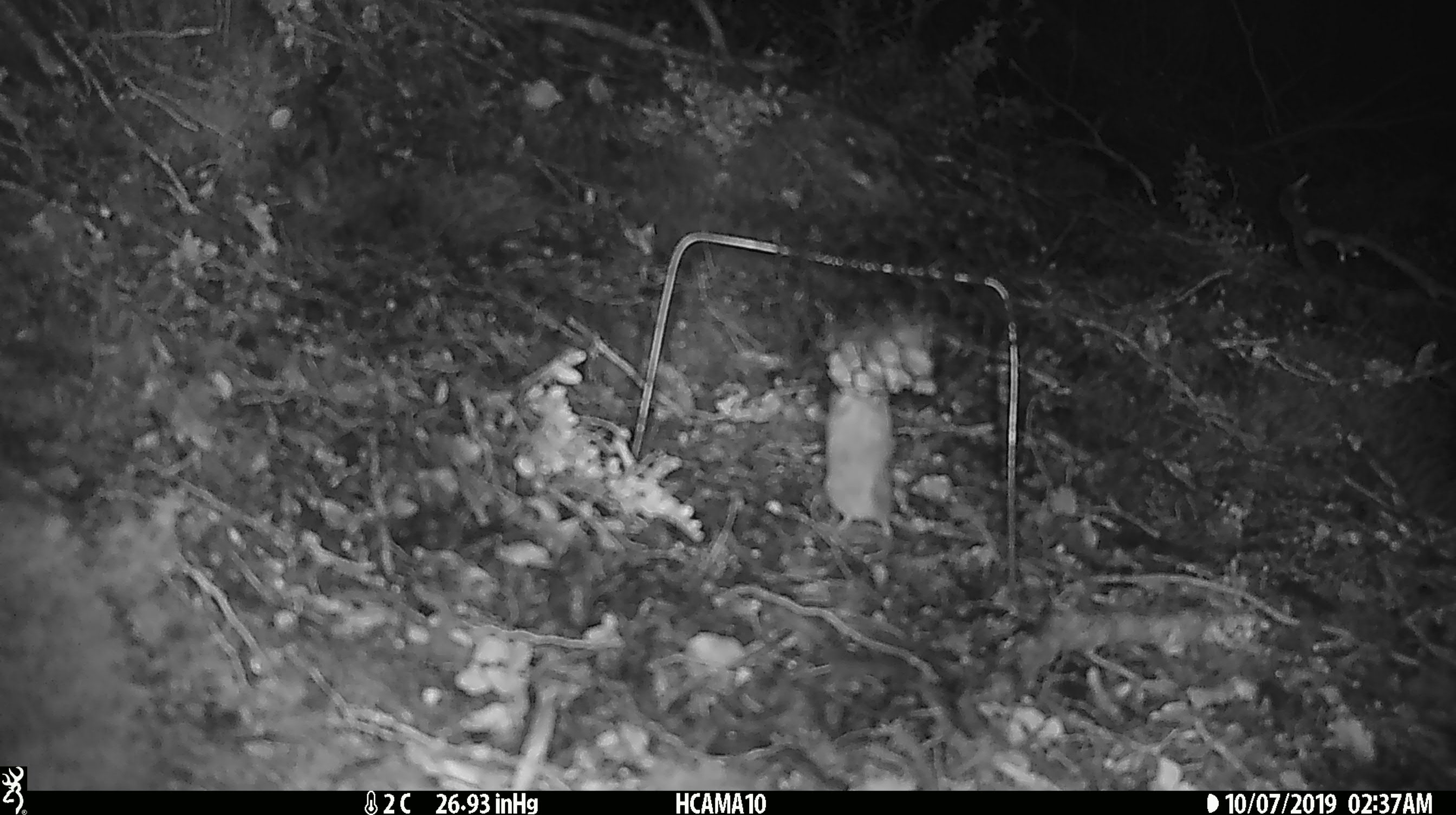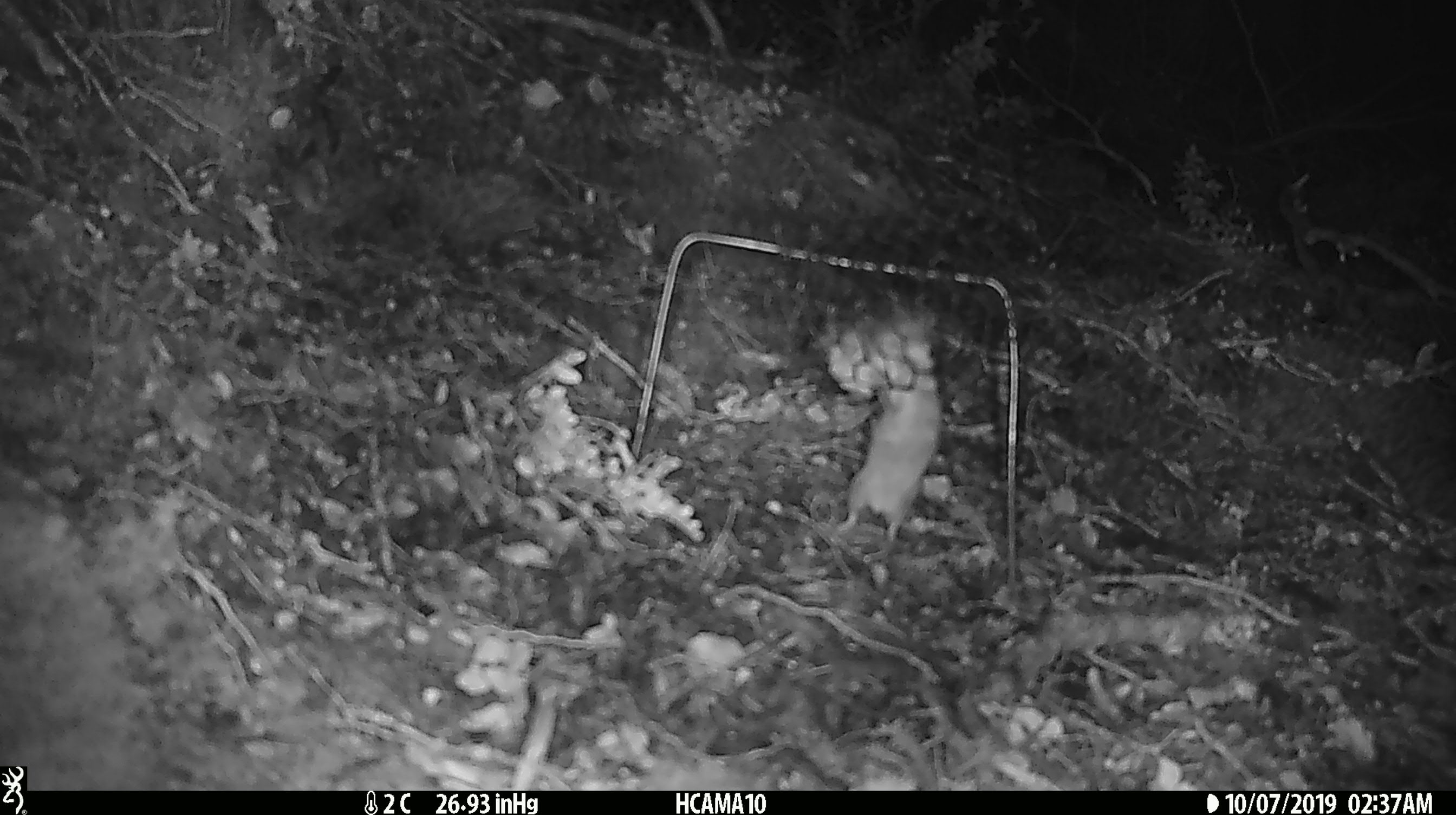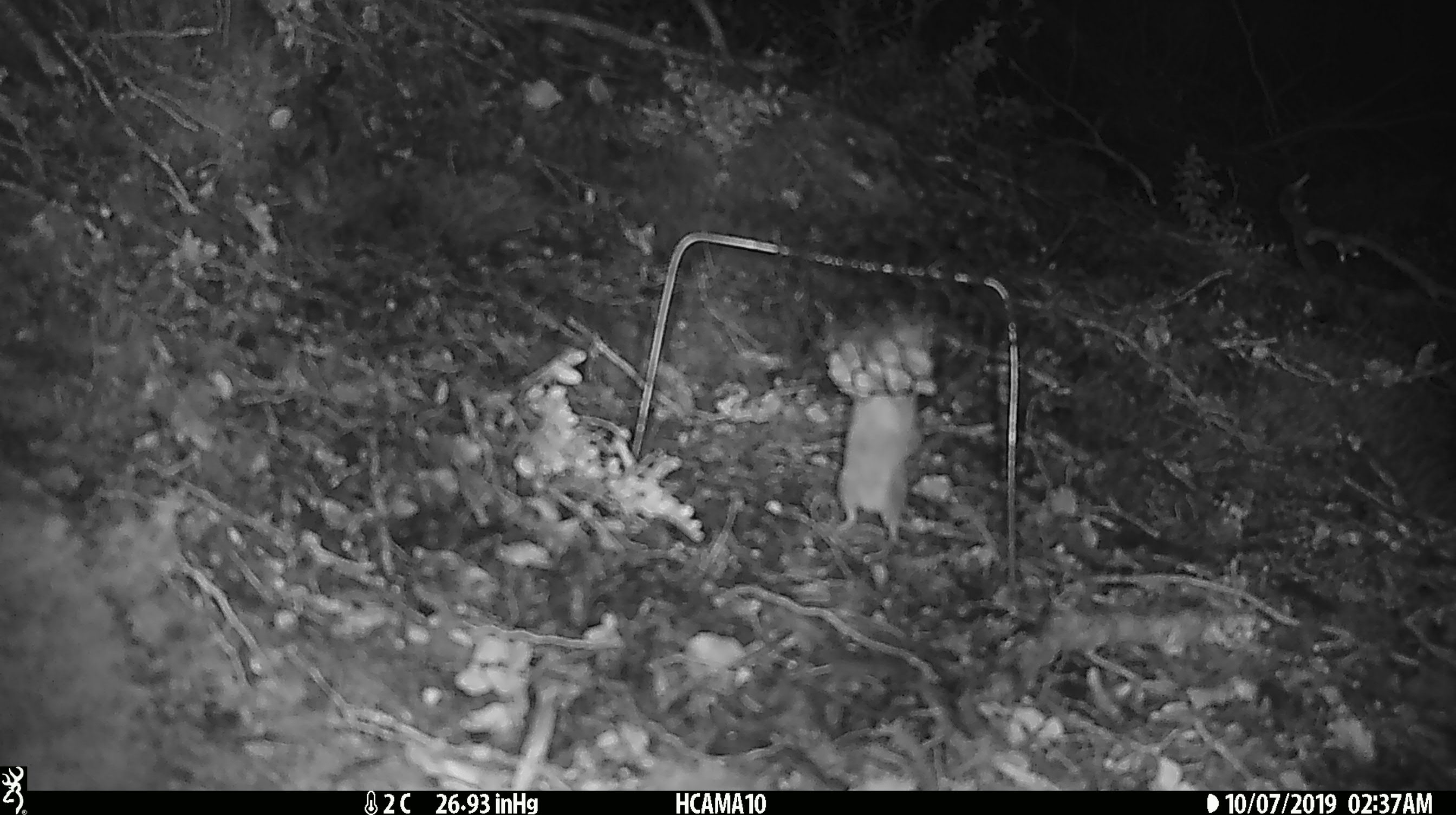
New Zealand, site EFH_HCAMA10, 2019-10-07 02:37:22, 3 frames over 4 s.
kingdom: Animalia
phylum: Chordata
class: Mammalia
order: Rodentia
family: Muridae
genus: Mus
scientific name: Mus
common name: mouse